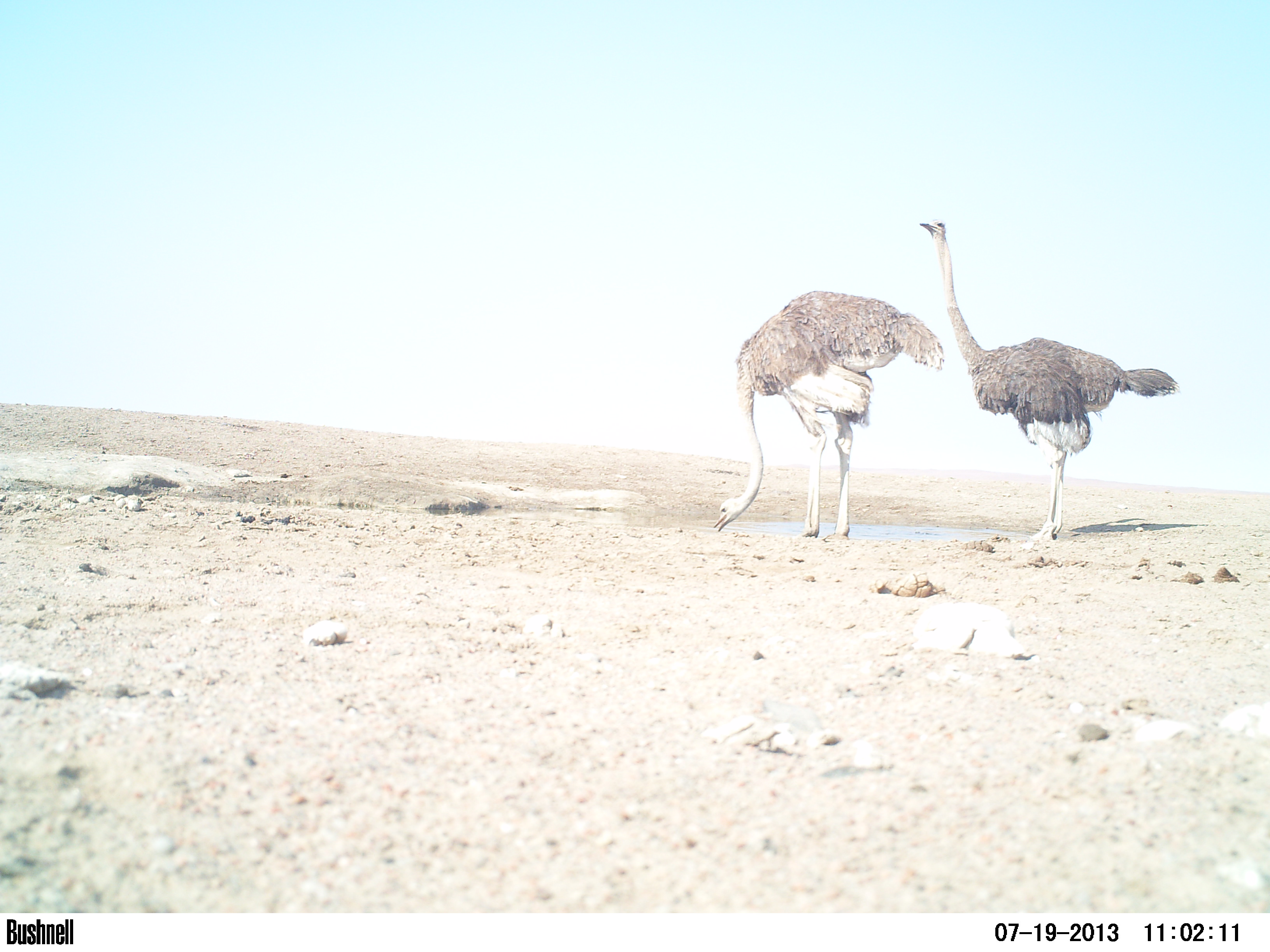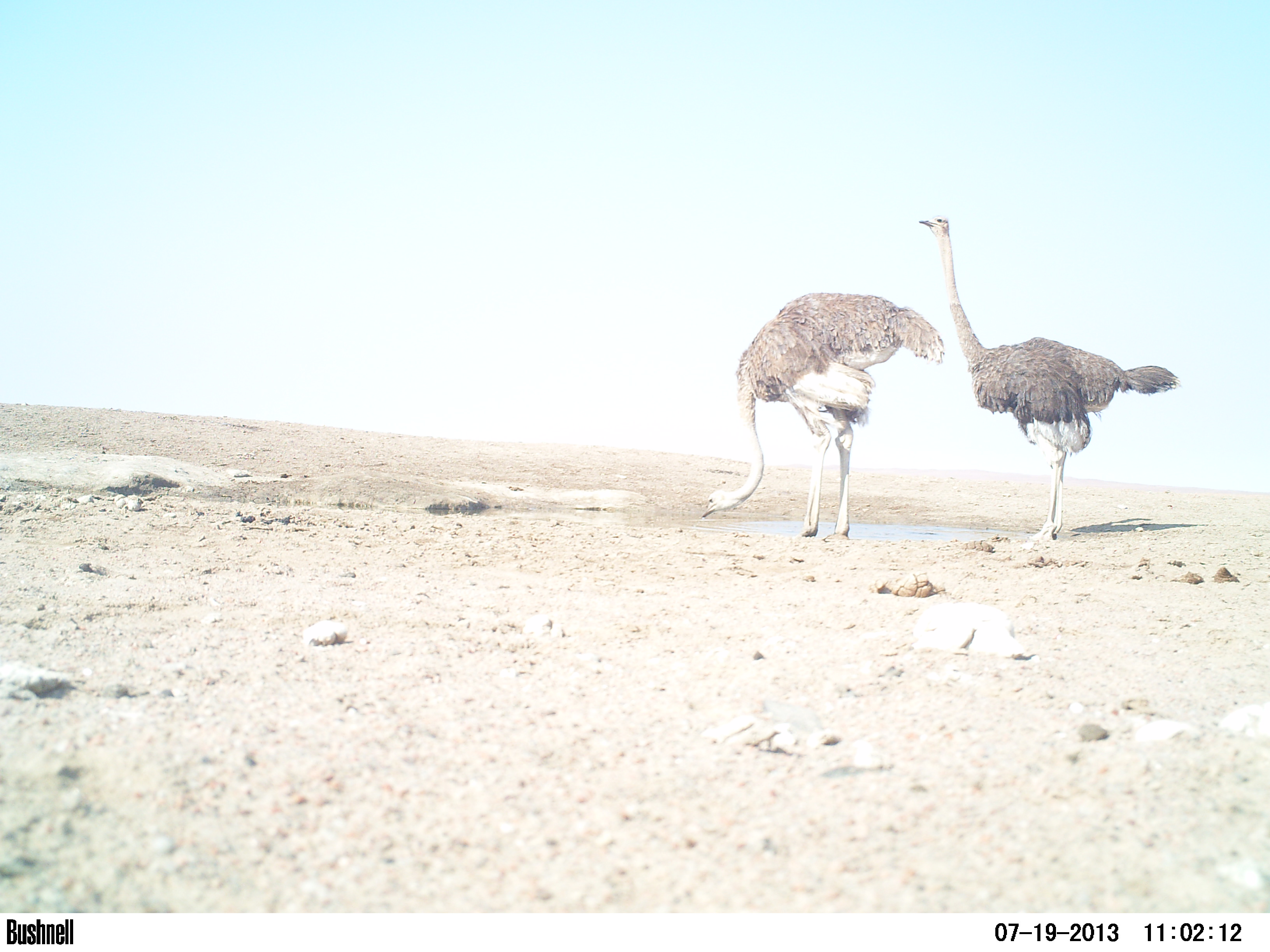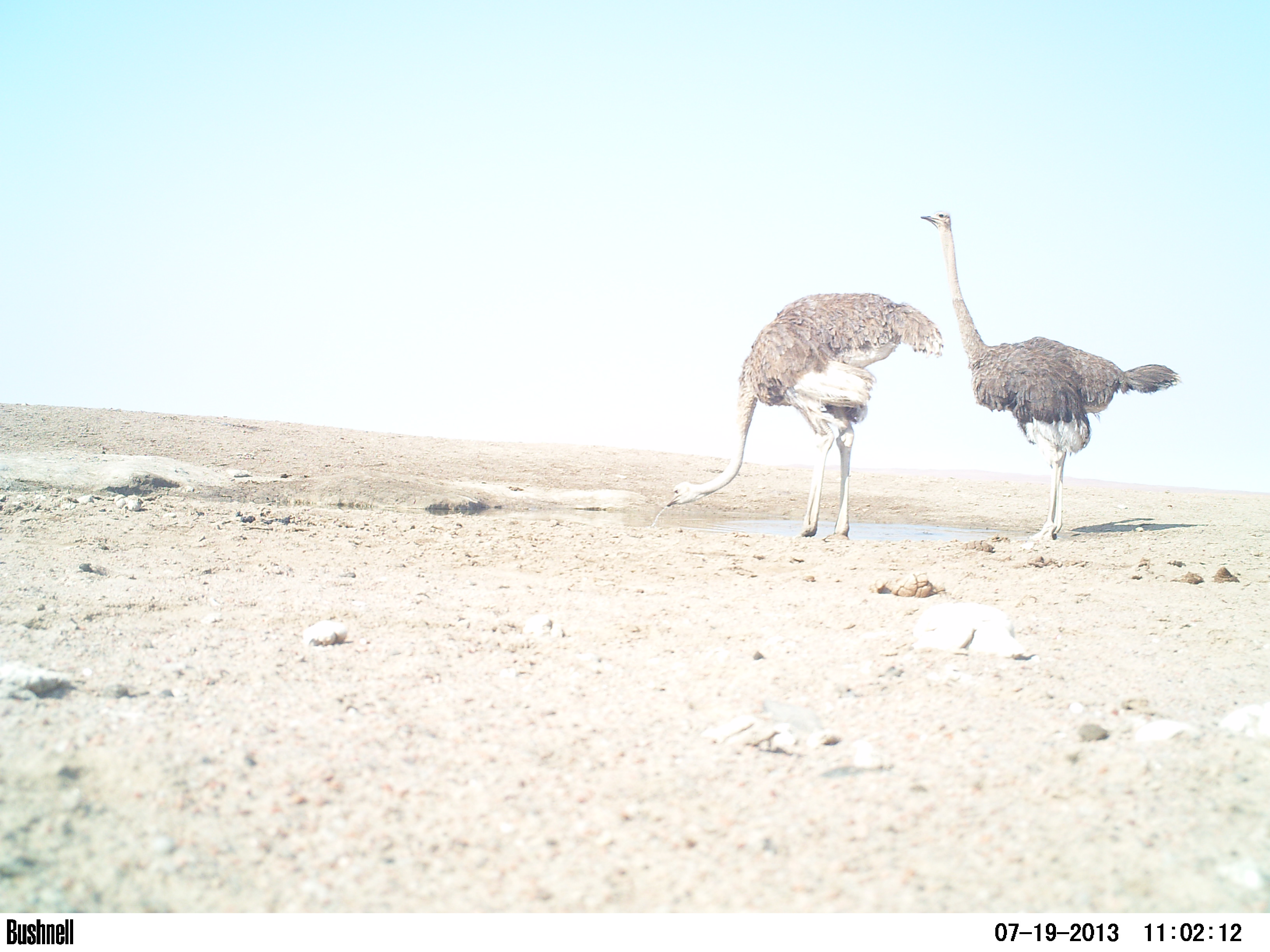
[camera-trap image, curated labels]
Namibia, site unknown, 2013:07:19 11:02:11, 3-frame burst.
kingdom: Animalia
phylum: Chordata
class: Aves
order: Struthioniformes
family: Struthionidae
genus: Struthio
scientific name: Struthio camelus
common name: common ostrich